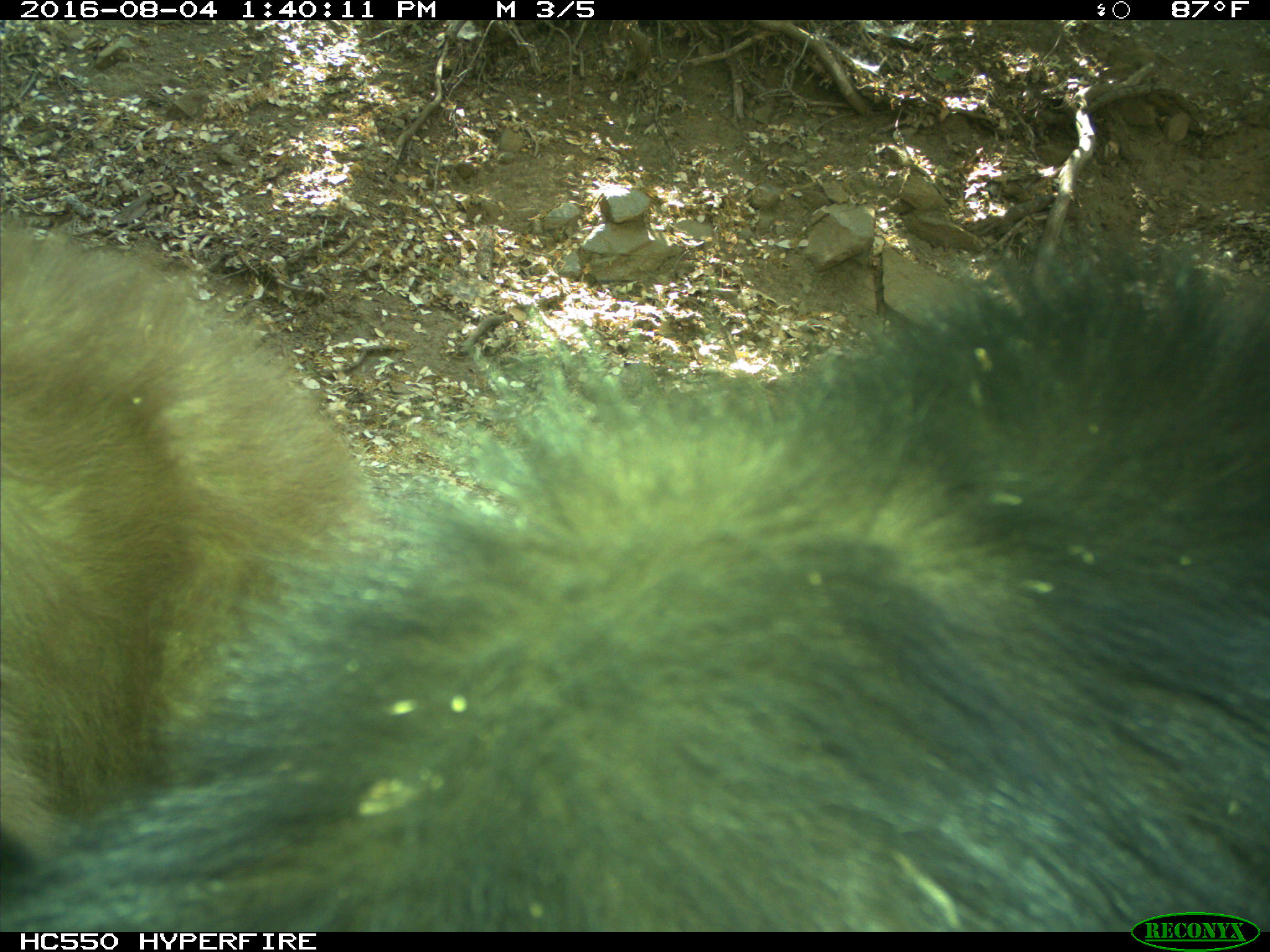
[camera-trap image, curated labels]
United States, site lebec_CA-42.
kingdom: Animalia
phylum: Chordata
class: Mammalia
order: Carnivora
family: Ursidae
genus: Ursus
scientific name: Ursus americanus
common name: american black bear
Ursus americanus (american black bear).